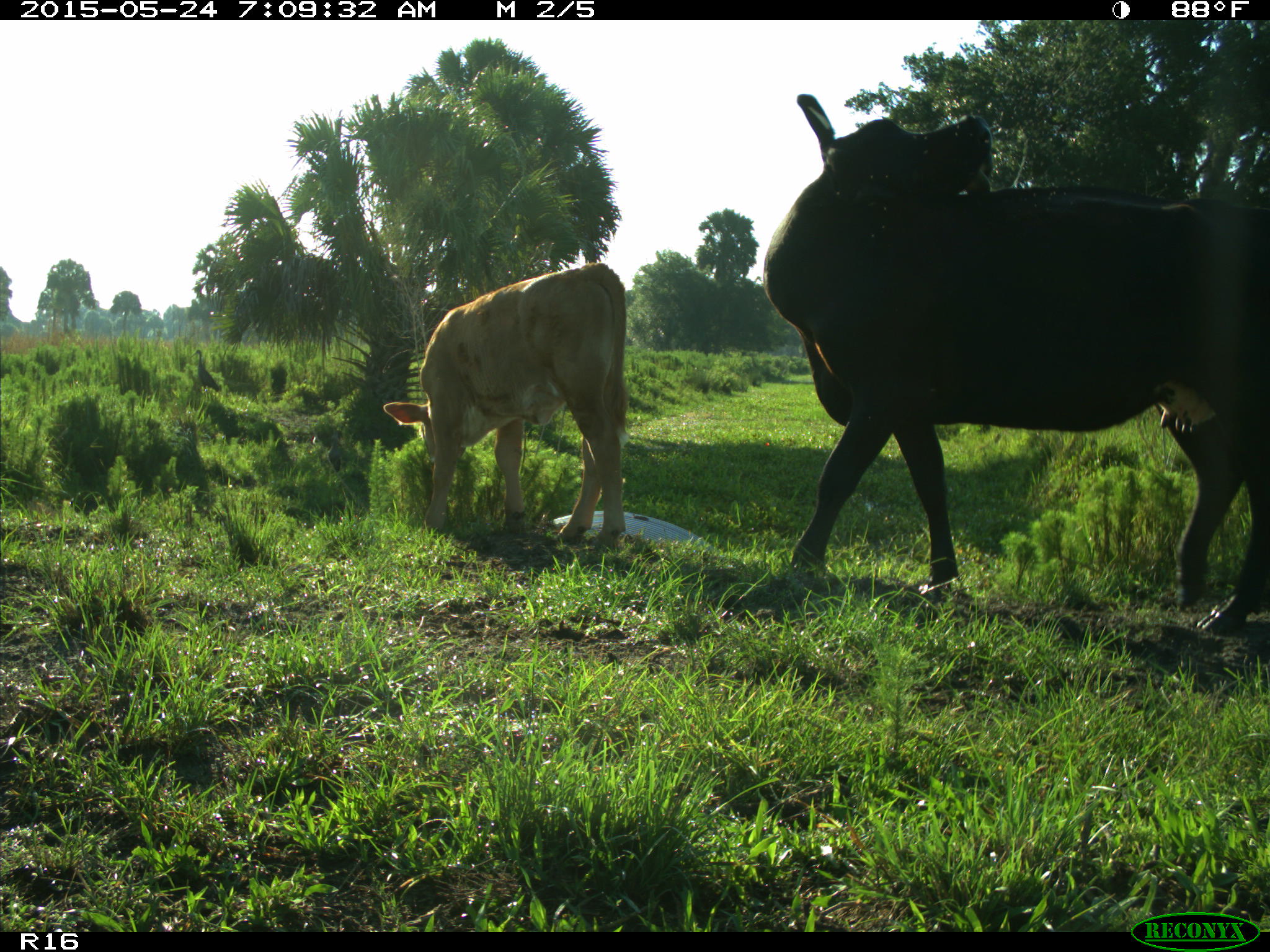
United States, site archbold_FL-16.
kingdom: Animalia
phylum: Chordata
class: Mammalia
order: Artiodactyla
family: Bovidae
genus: Bos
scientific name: Bos taurus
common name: domestic cow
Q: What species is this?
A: Bos taurus (domestic cow).